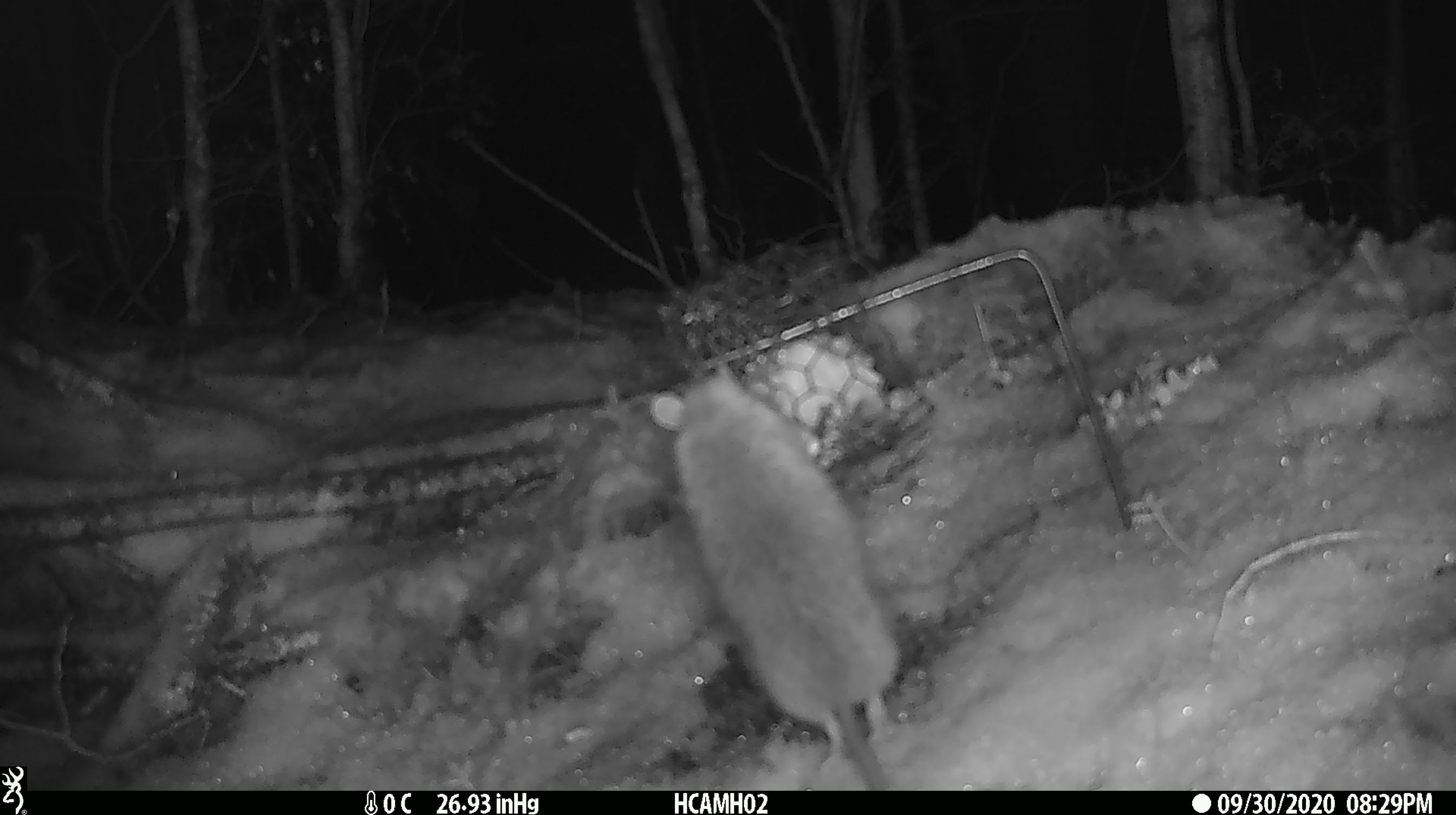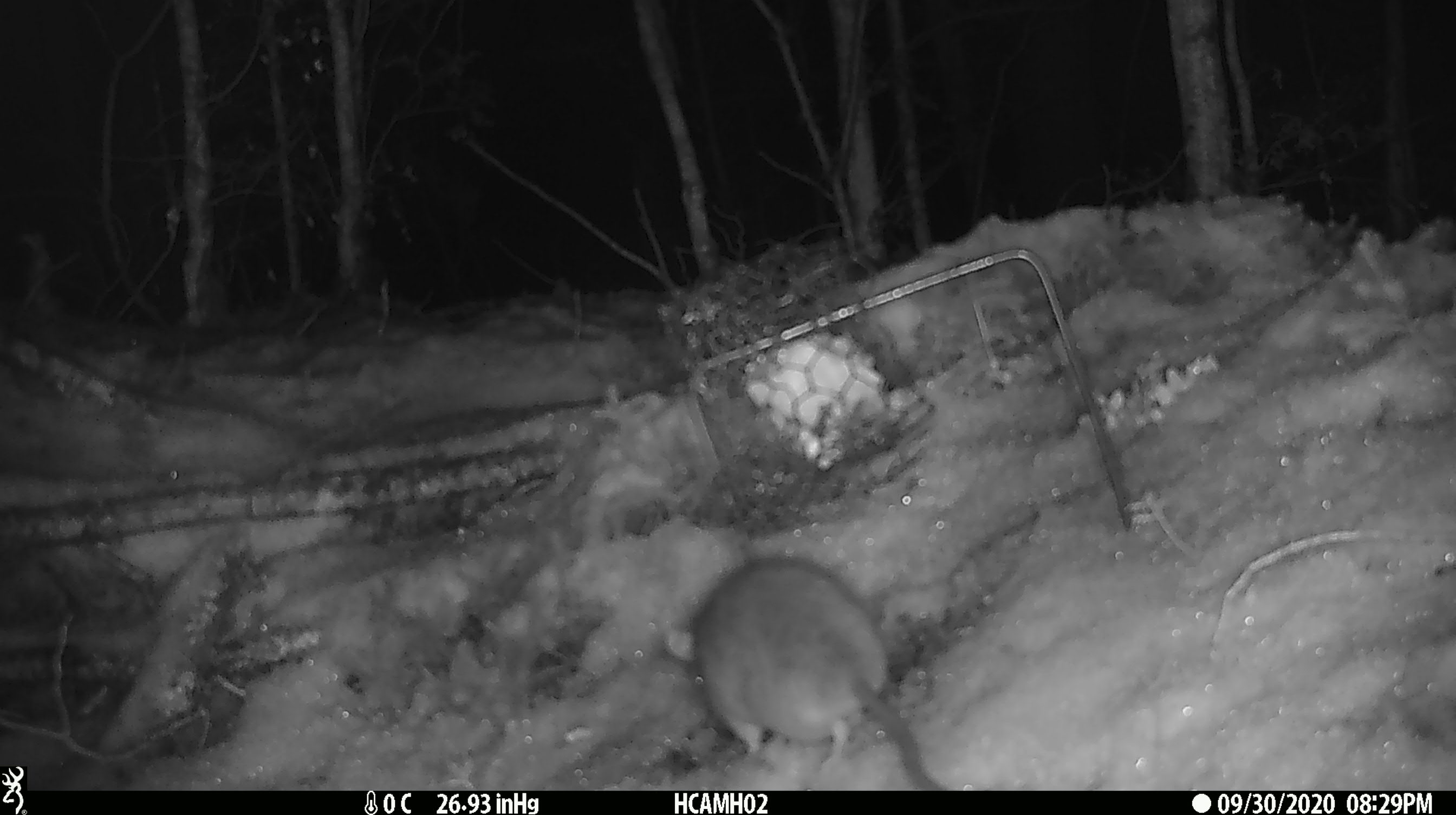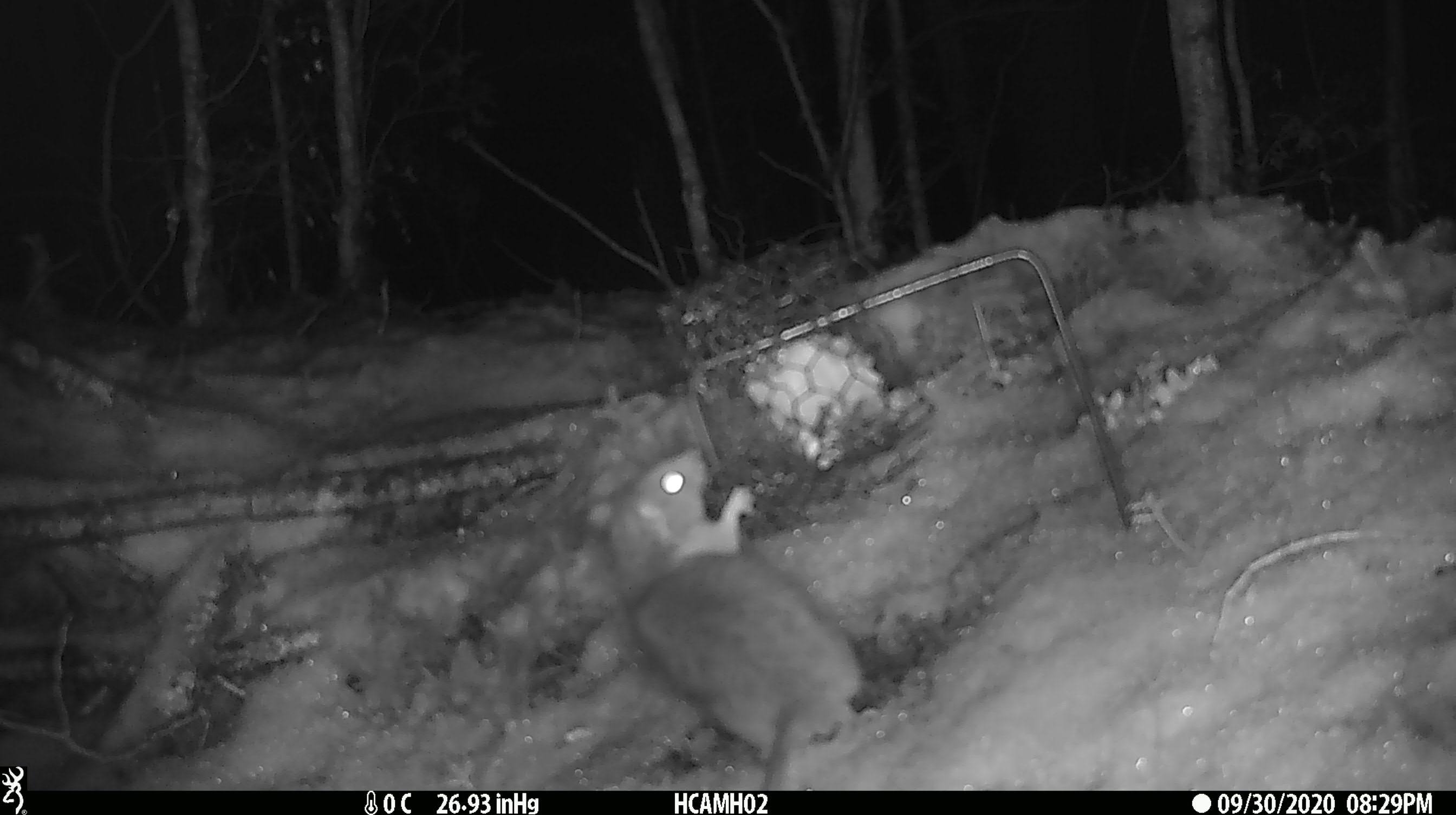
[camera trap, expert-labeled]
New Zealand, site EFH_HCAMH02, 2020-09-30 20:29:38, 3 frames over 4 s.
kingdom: Animalia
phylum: Chordata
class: Mammalia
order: Rodentia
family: Muridae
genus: Rattus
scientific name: Rattus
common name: rat